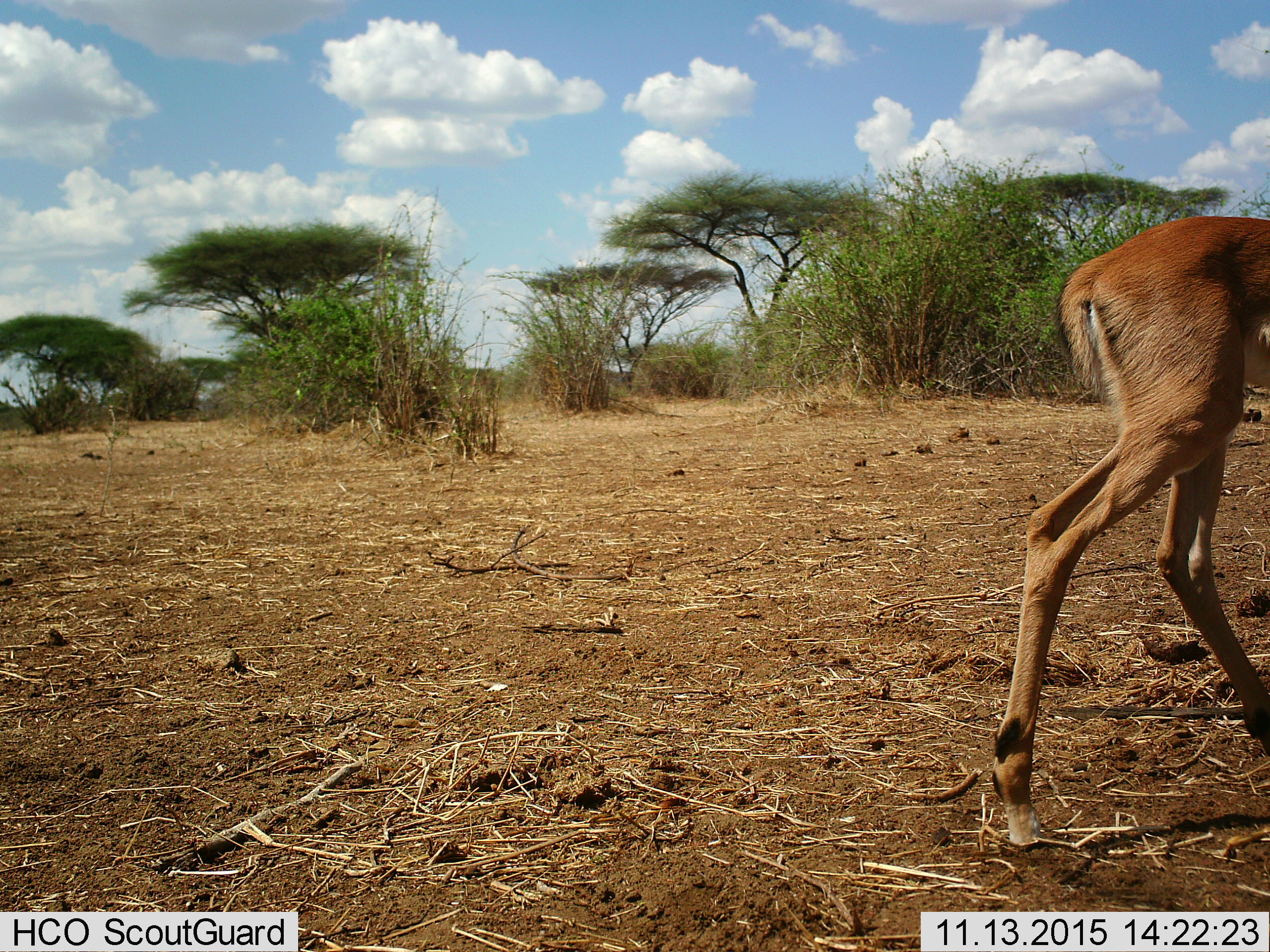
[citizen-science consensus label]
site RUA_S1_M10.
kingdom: Animalia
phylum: Chordata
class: Mammalia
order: Artiodactyla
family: Bovidae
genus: Aepyceros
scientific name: Aepyceros melampus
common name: impala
Impala (Aepyceros melampus), count 1. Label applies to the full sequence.